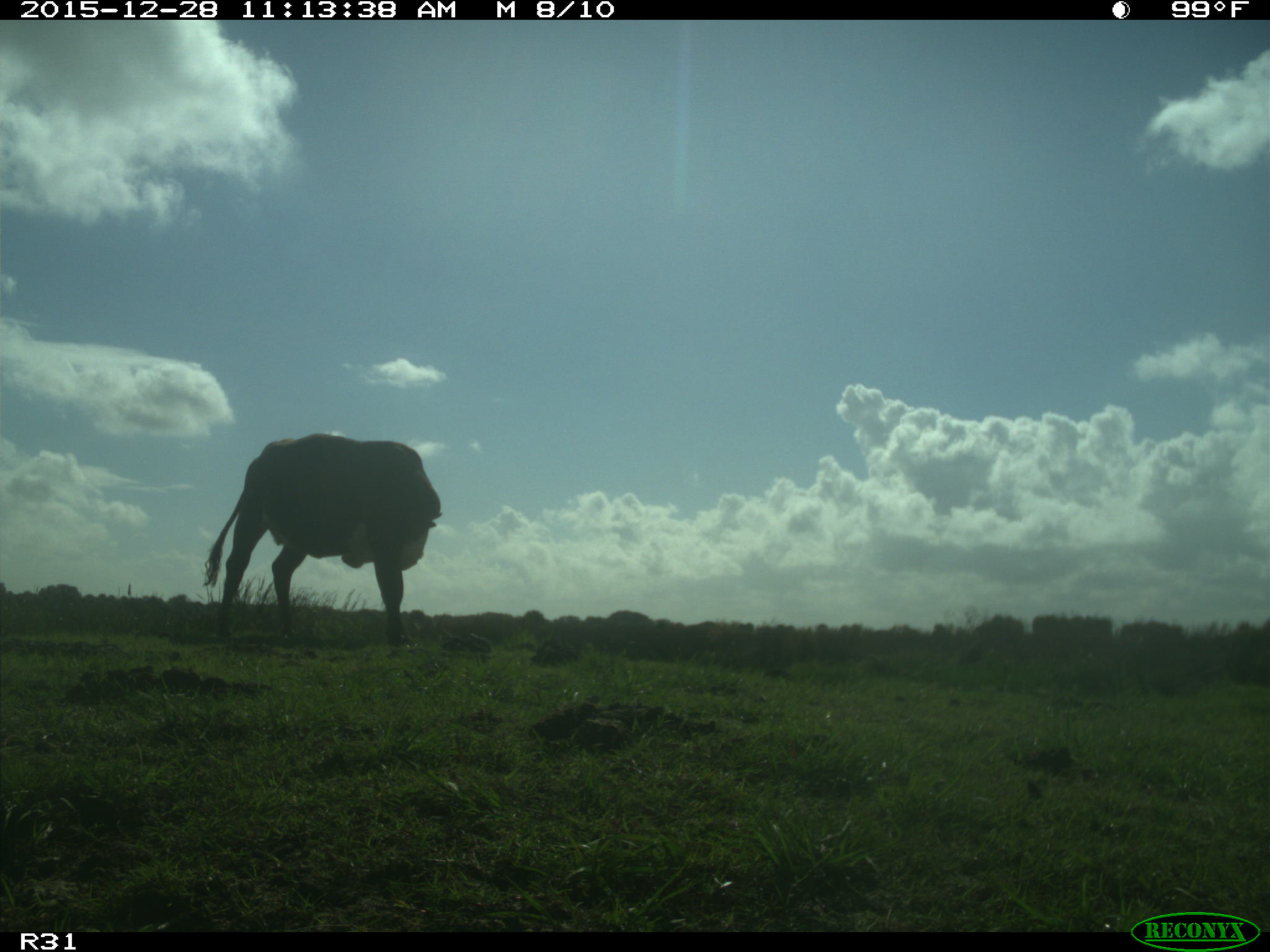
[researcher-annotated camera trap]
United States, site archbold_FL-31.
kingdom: Animalia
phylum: Chordata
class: Mammalia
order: Artiodactyla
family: Bovidae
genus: Bos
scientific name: Bos taurus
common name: domestic cow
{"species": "Bos taurus (domestic cow)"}